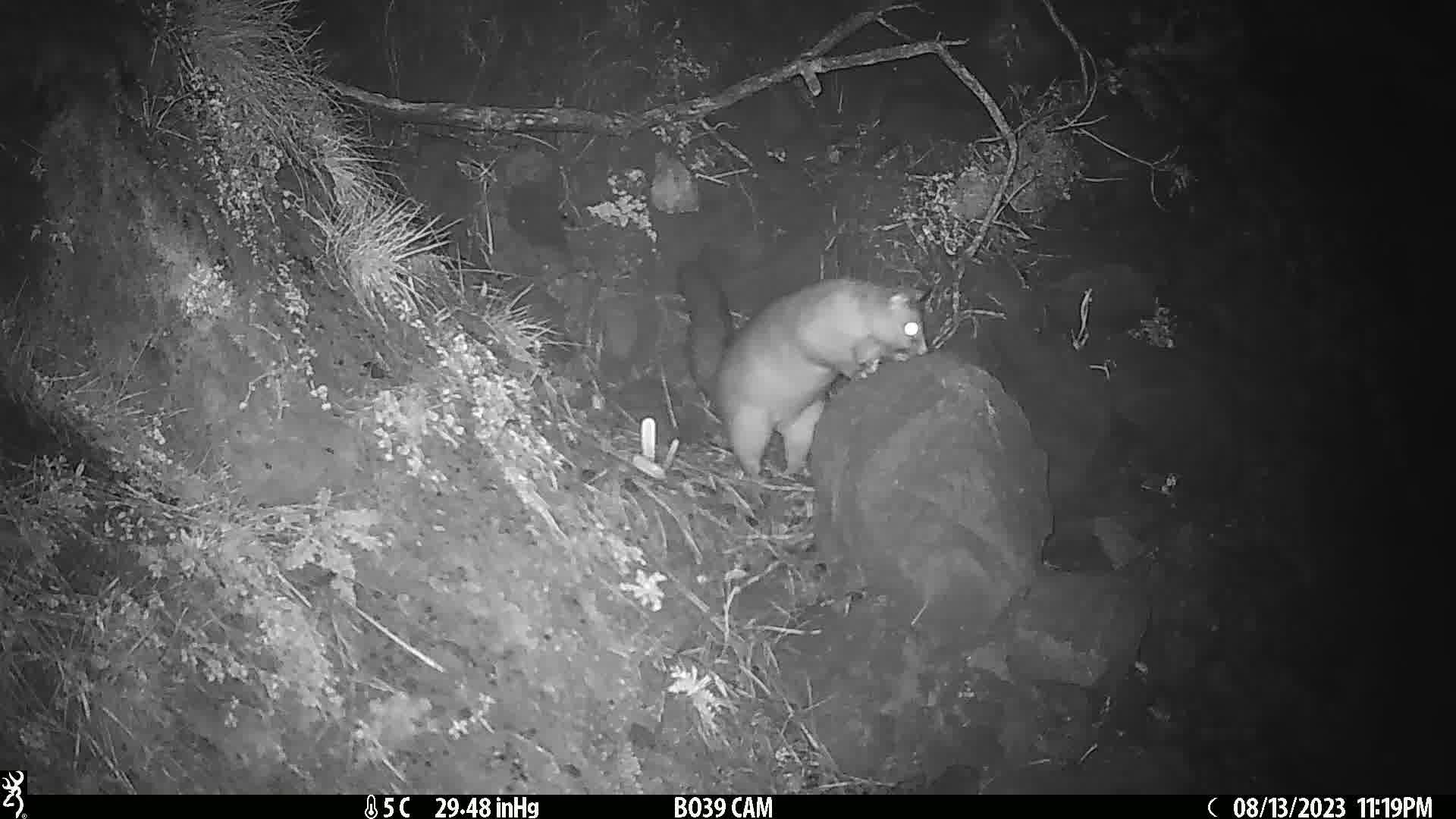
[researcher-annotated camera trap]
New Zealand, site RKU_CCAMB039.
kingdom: Animalia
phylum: Chordata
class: Mammalia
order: Diprotodontia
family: Phalangeridae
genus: Trichosurus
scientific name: Trichosurus vulpecula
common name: common brushtail possum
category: possum